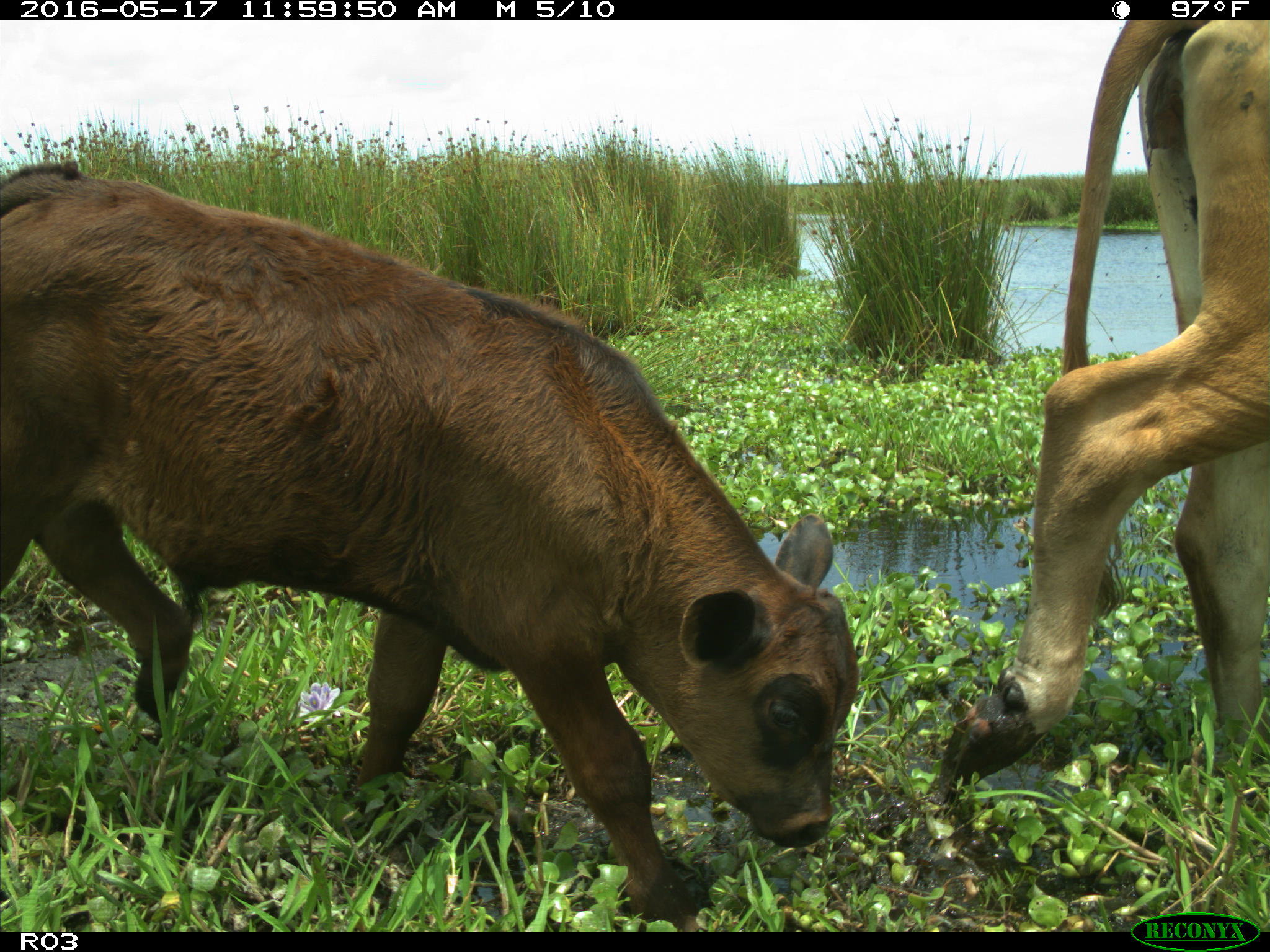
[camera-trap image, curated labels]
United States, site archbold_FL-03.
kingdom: Animalia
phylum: Chordata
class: Mammalia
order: Artiodactyla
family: Bovidae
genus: Bos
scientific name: Bos taurus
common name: domestic cow